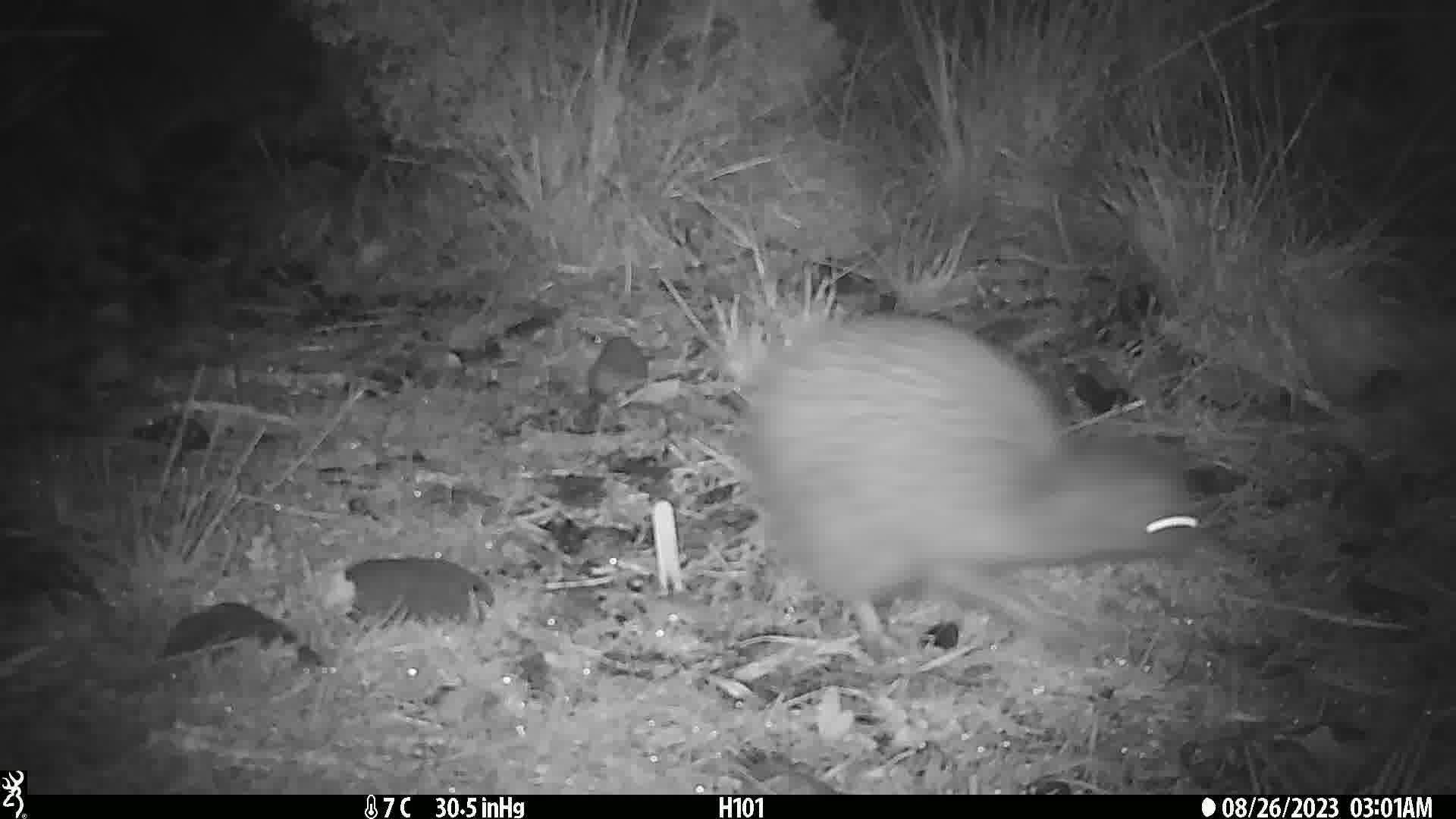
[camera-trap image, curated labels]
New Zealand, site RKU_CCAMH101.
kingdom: Animalia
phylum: Chordata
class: Aves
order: Apterygiformes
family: Apterygidae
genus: Apteryx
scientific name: Apteryx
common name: kiwi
Kiwi (Apteryx).